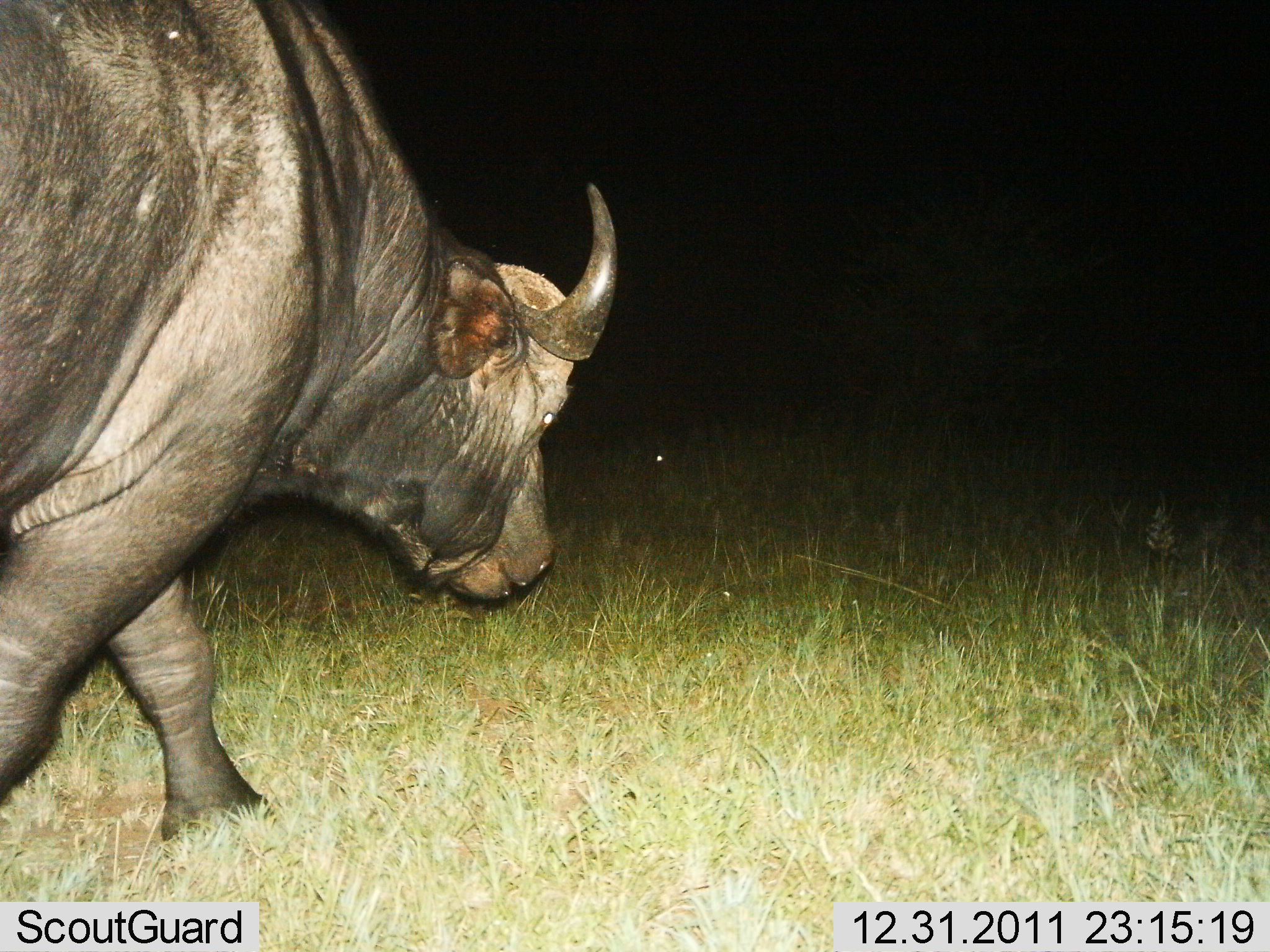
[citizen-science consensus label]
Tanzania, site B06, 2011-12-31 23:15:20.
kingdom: Animalia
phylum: Chordata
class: Mammalia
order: Artiodactyla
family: Bovidae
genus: Syncerus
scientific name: Syncerus caffer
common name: cape buffalo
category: buffalo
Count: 1.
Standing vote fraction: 9%.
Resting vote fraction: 0%.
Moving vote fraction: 91%.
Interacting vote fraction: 0%.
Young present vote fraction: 0%.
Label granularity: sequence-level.